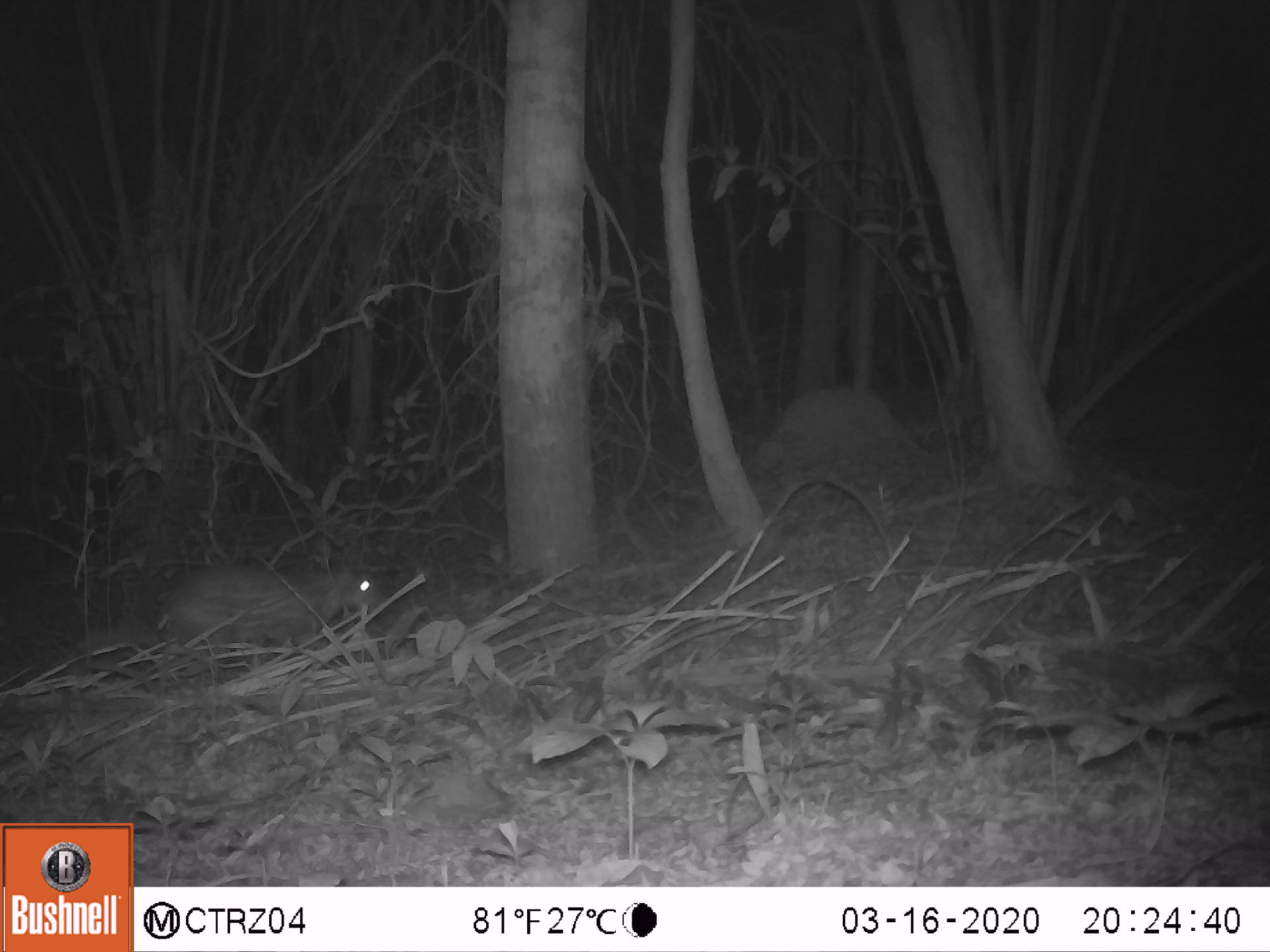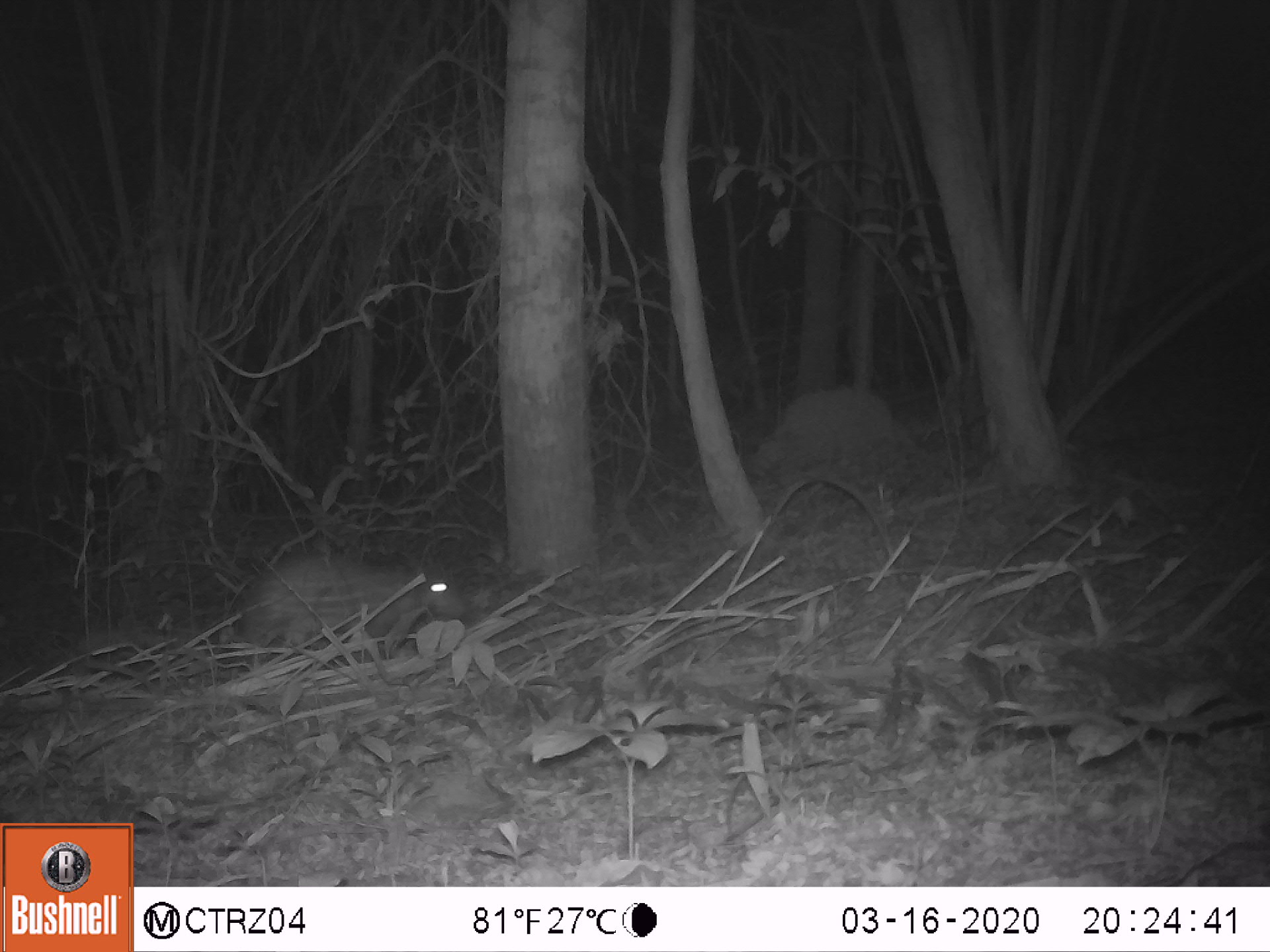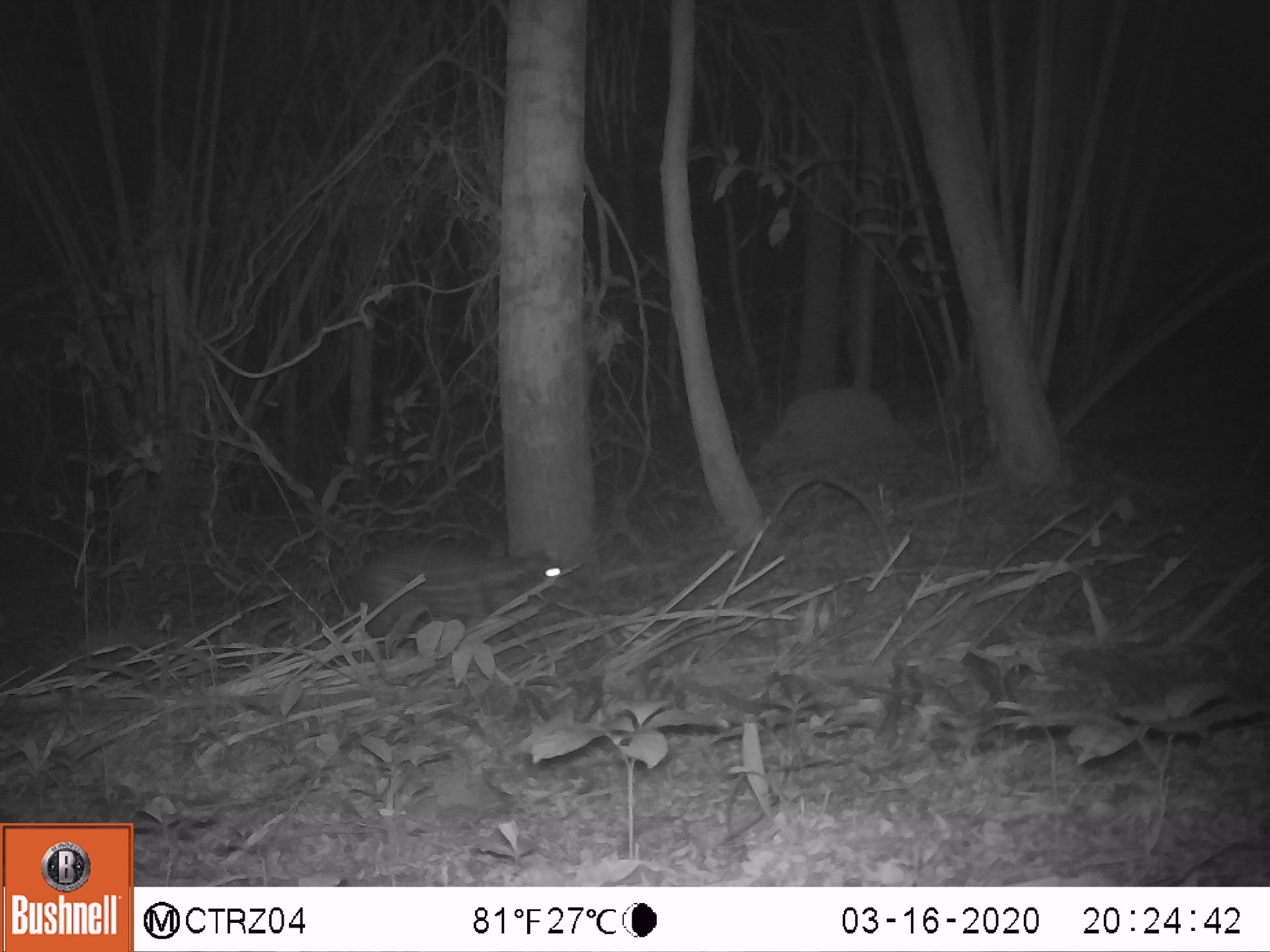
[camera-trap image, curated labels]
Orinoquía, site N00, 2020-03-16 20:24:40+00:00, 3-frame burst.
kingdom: Animalia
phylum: Chordata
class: Mammalia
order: Rodentia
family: Cuniculidae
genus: Cuniculus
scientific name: Cuniculus paca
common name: spotted paca